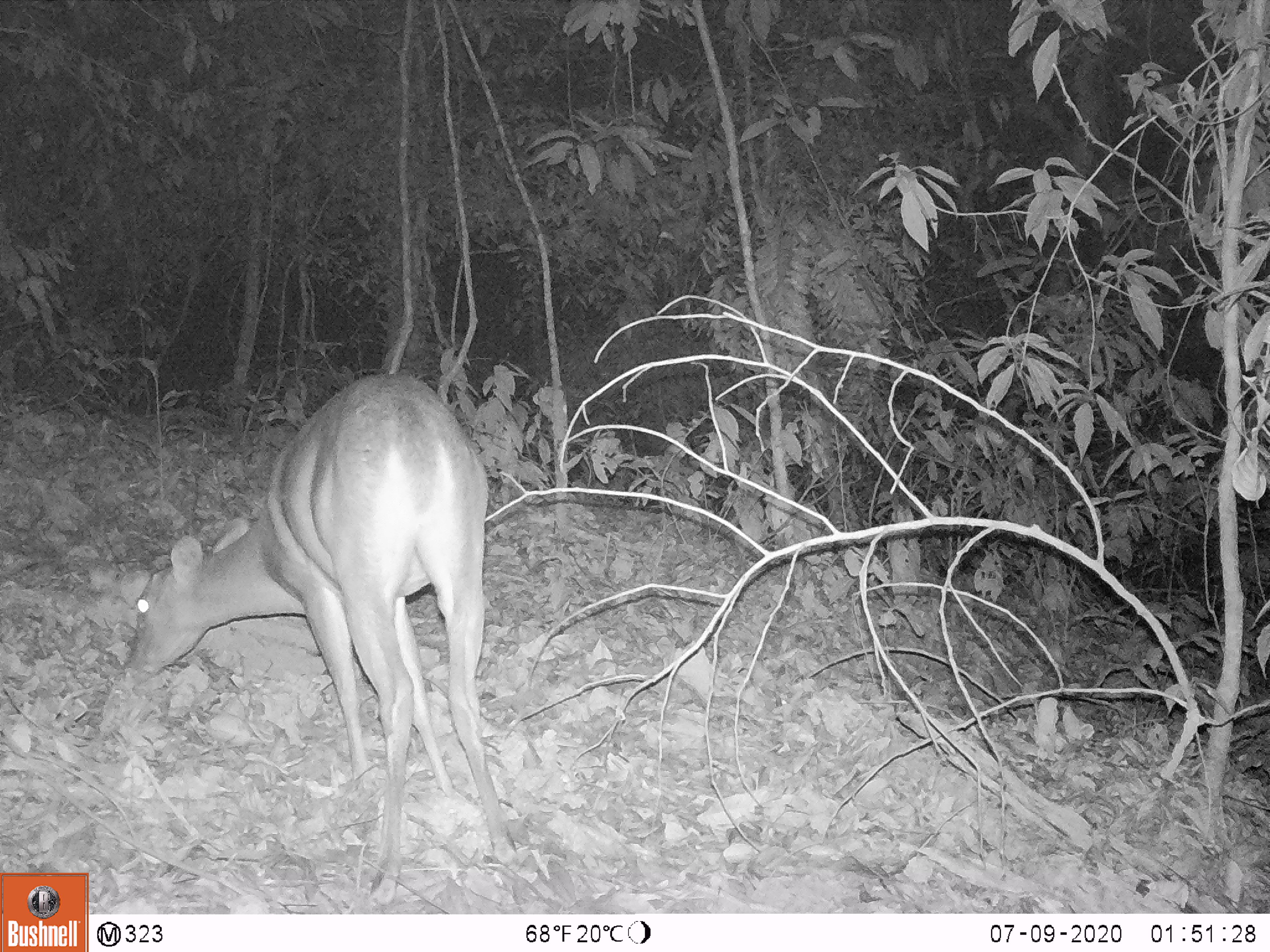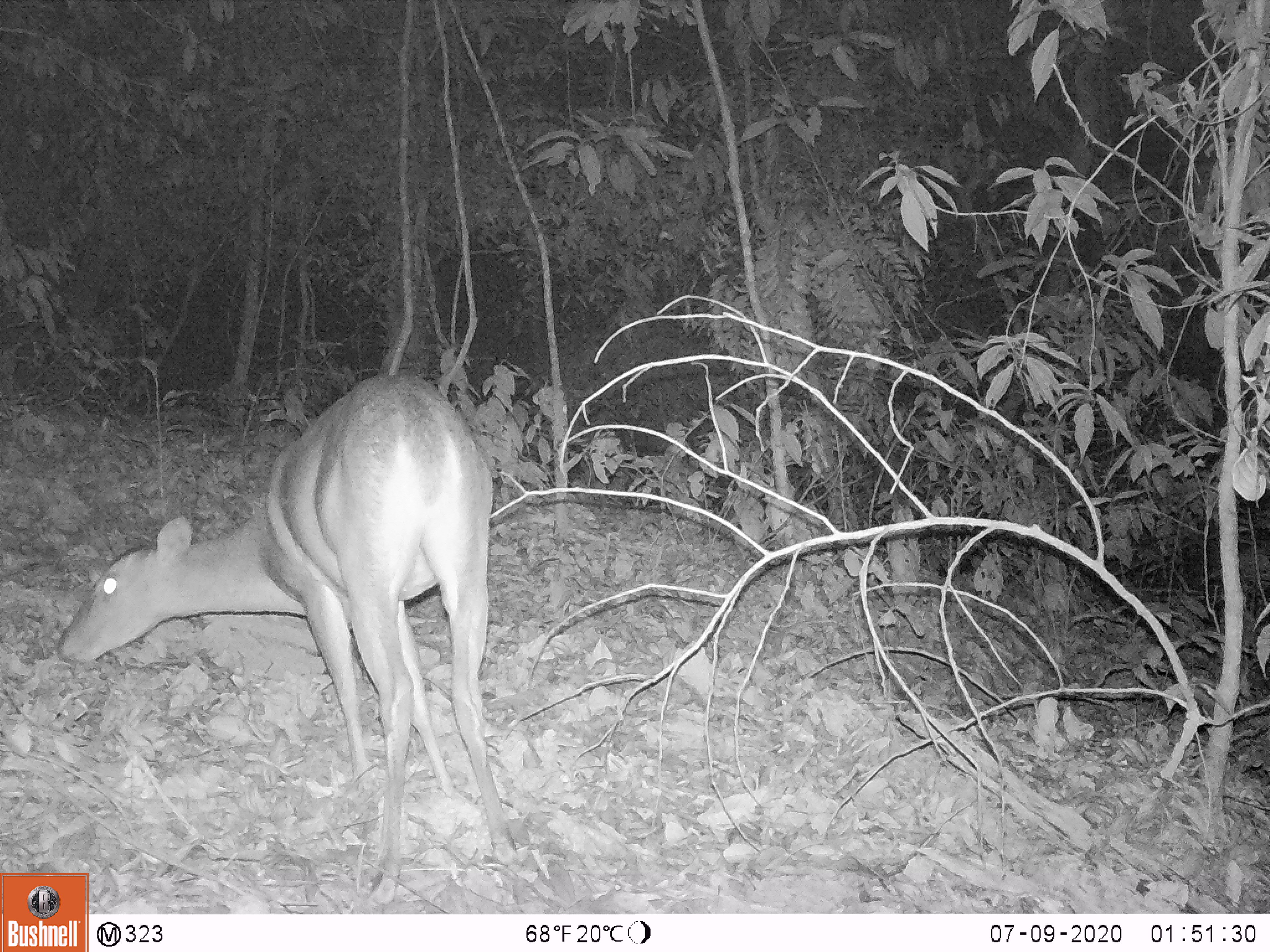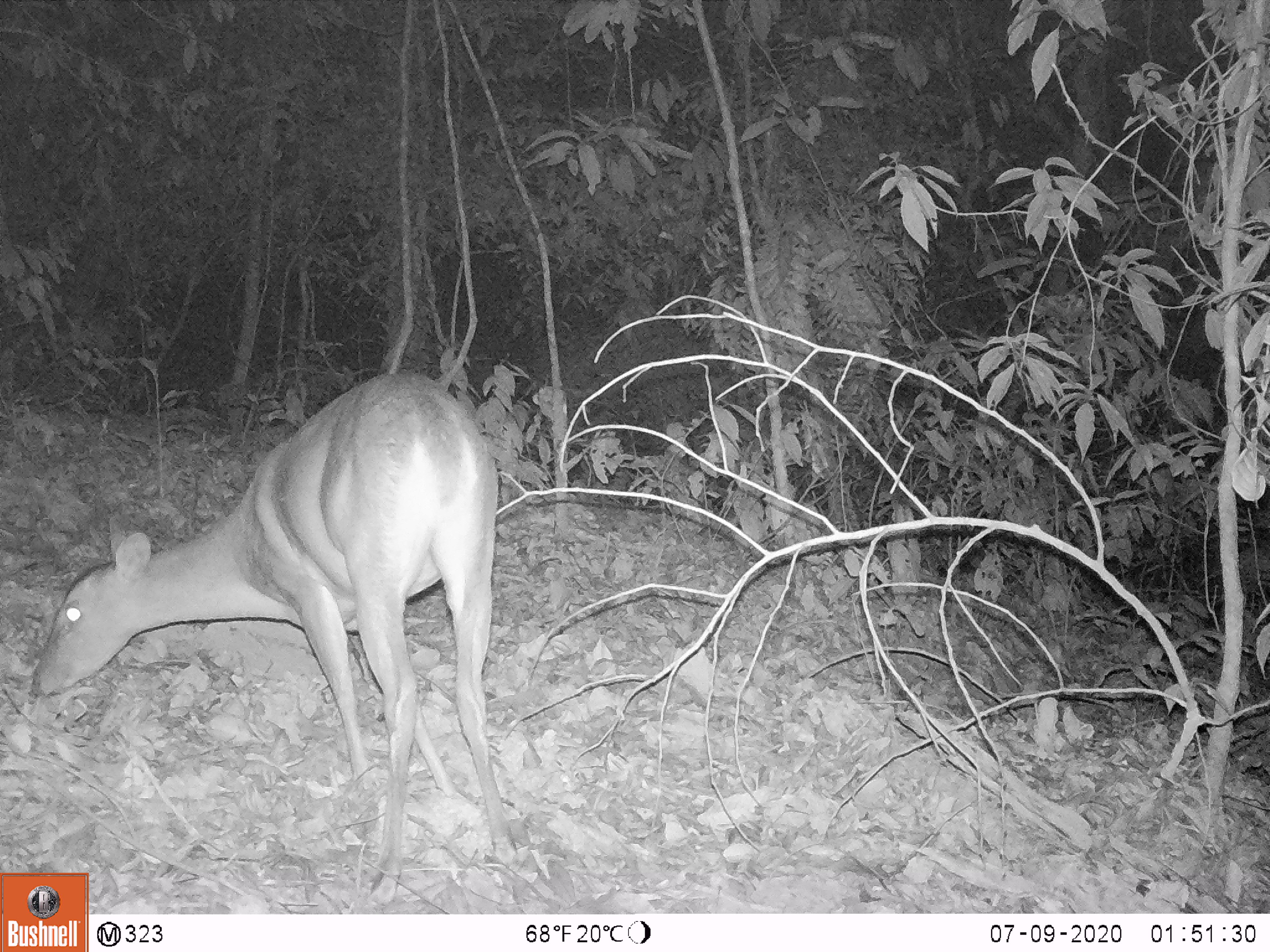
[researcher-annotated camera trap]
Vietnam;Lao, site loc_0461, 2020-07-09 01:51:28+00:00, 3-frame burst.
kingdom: Animalia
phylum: Chordata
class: Mammalia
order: Artiodactyla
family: Cervidae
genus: Muntiacus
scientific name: Muntiacus vuquangensis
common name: large-antlered muntjac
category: large antlered muntjac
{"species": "large antlered muntjac (large-antlered muntjac) (Muntiacus vuquangensis)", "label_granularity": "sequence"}